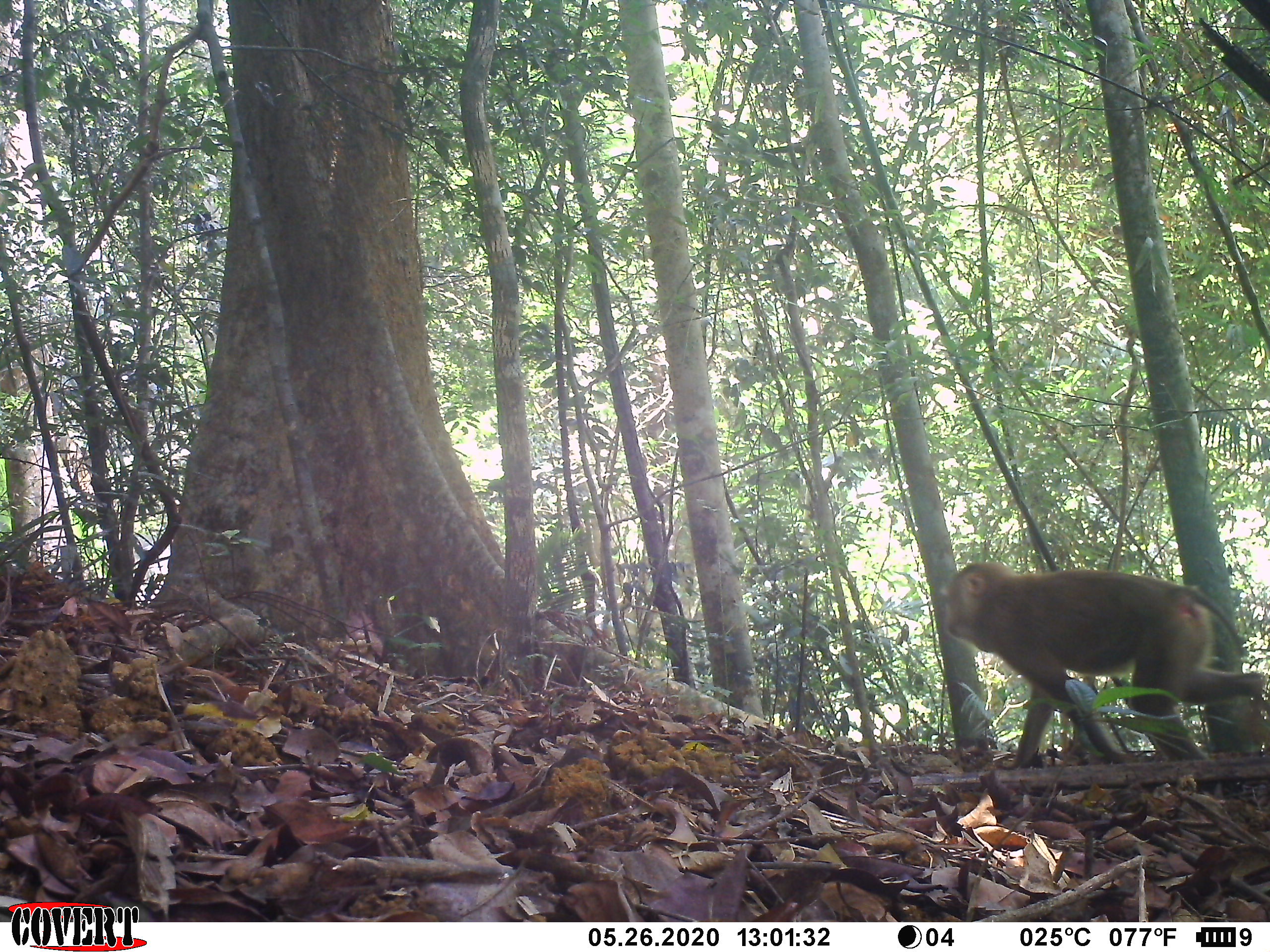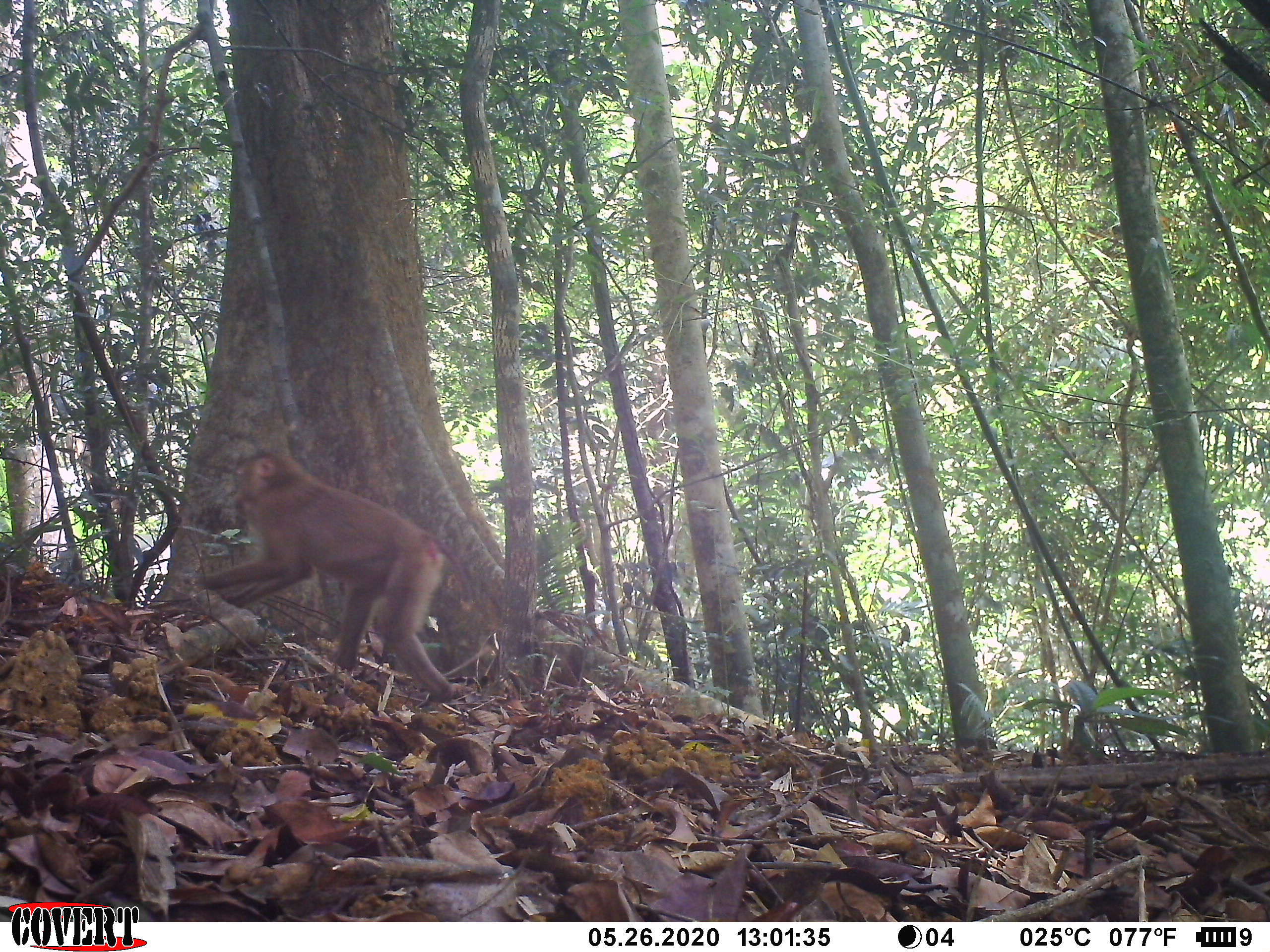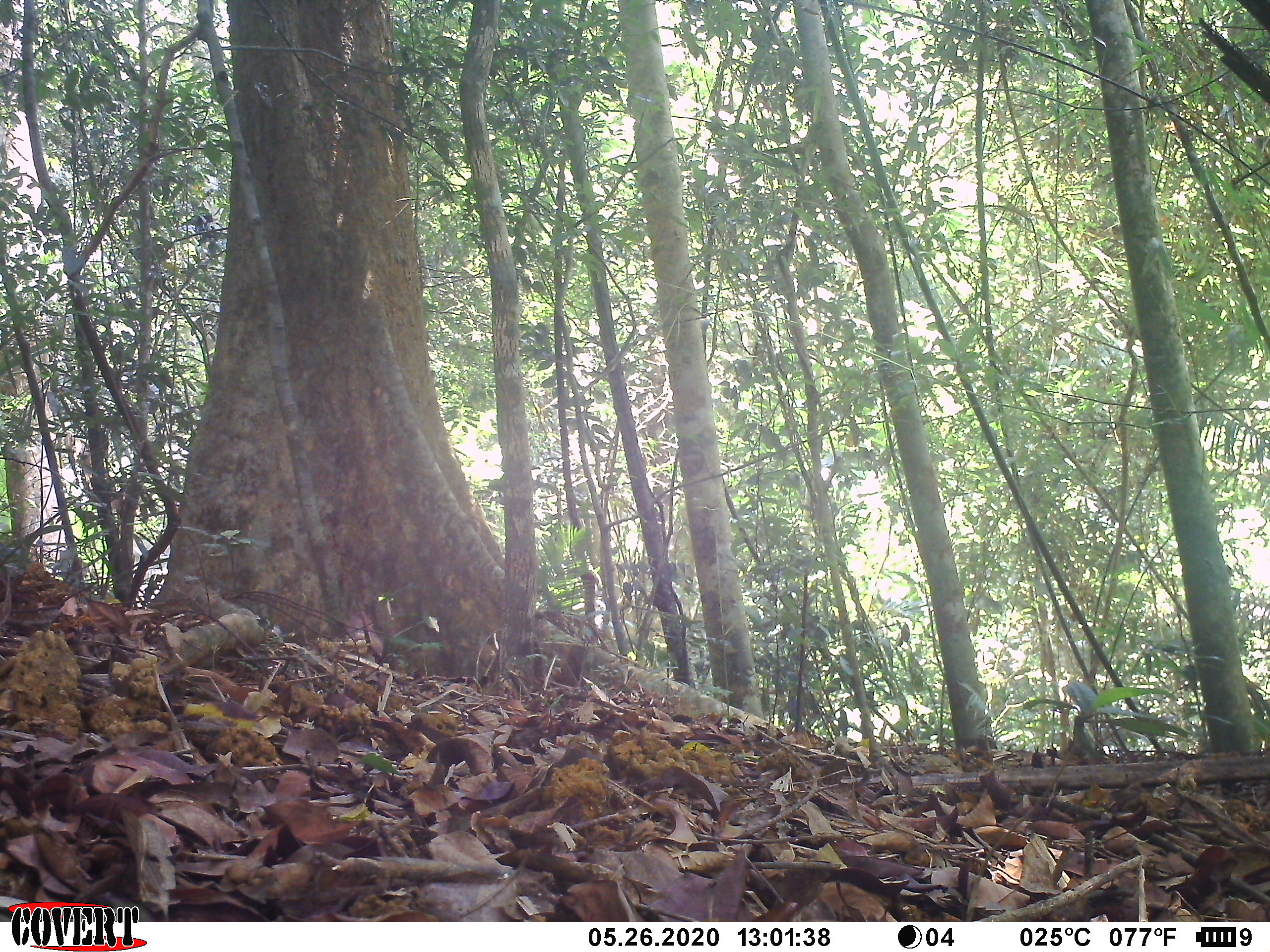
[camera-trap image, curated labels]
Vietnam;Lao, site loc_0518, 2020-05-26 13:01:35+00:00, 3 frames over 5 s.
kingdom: Animalia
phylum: Chordata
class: Mammalia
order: Primates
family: Cercopithecidae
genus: Macaca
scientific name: Macaca nemestrina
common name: pig-tailed macaque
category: pig tailed macaque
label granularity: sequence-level